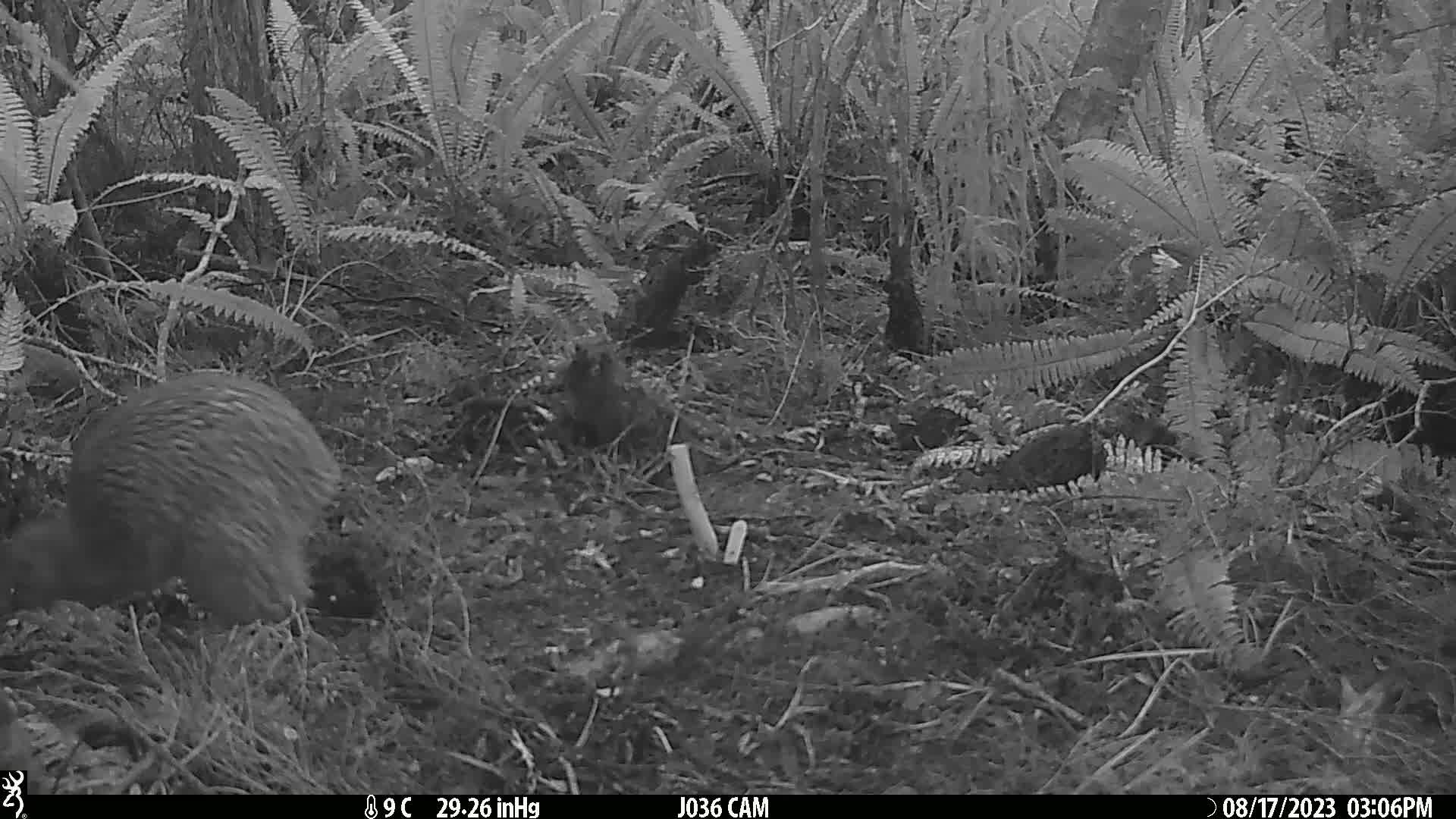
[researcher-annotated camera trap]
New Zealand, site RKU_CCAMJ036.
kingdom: Animalia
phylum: Chordata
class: Aves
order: Apterygiformes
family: Apterygidae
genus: Apteryx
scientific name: Apteryx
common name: kiwi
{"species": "kiwi (Apteryx)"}